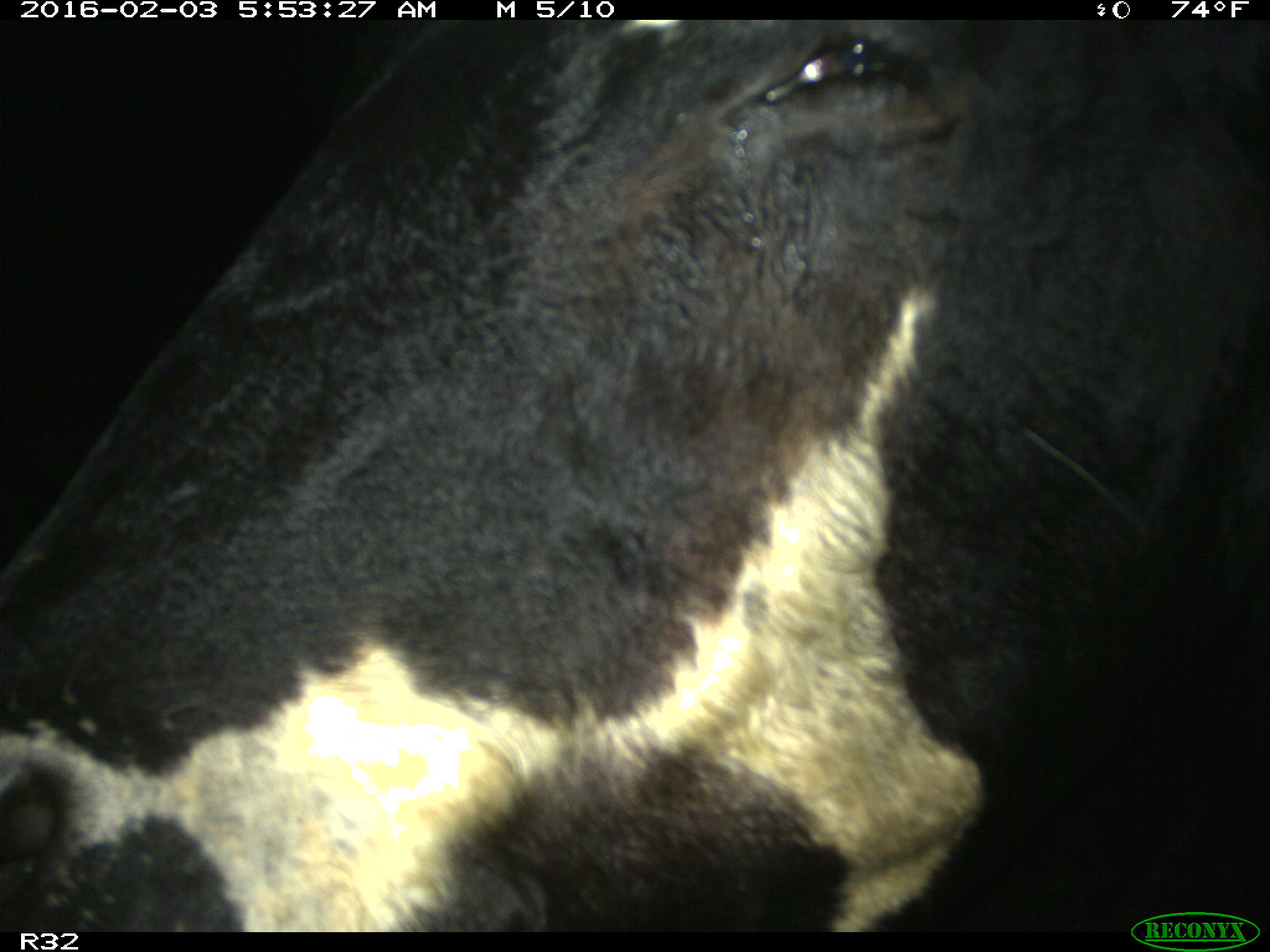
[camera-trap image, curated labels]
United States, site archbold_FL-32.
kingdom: Animalia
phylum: Chordata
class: Mammalia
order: Artiodactyla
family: Bovidae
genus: Bos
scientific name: Bos taurus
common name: domestic cow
Bos taurus (domestic cow).